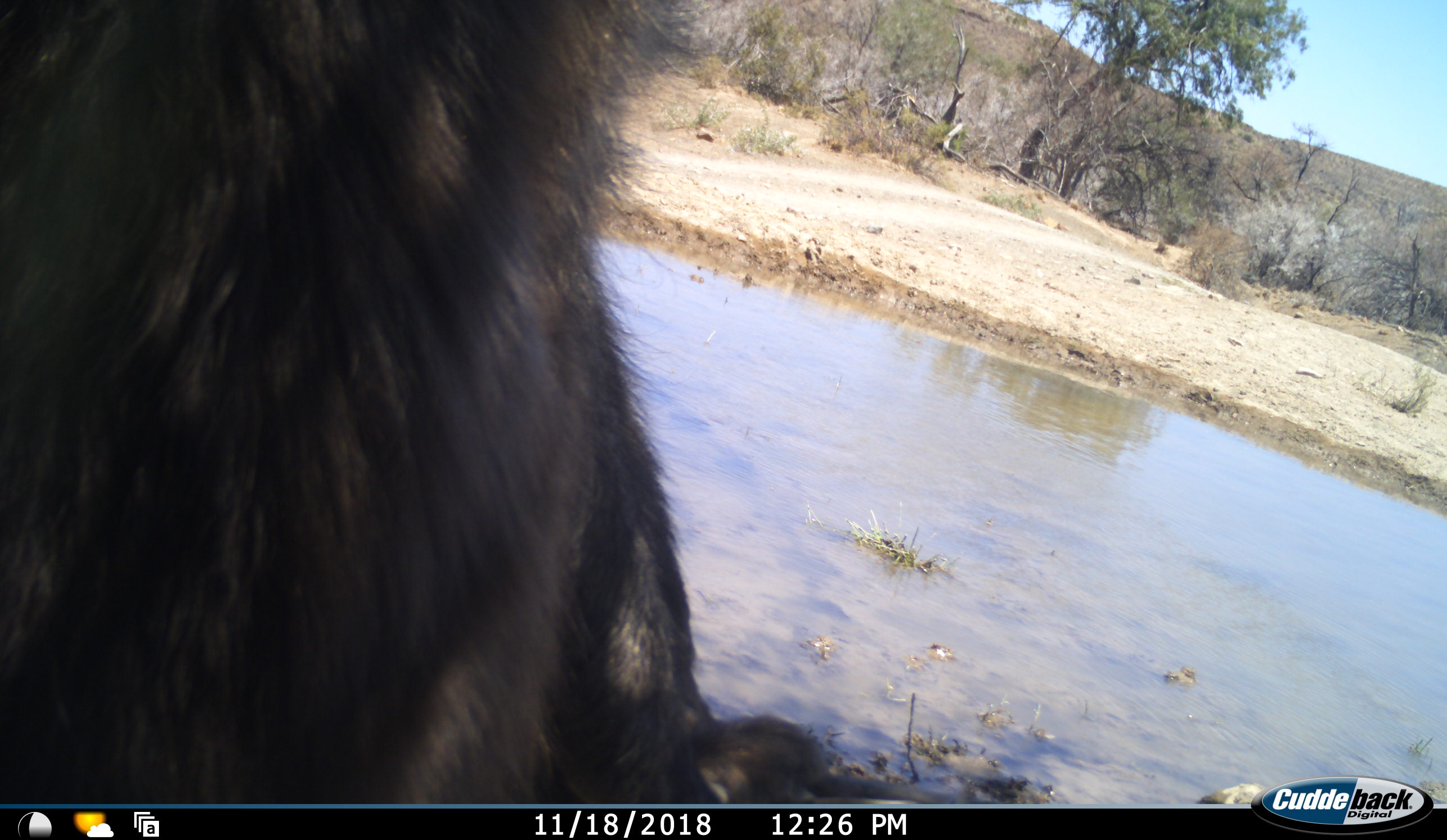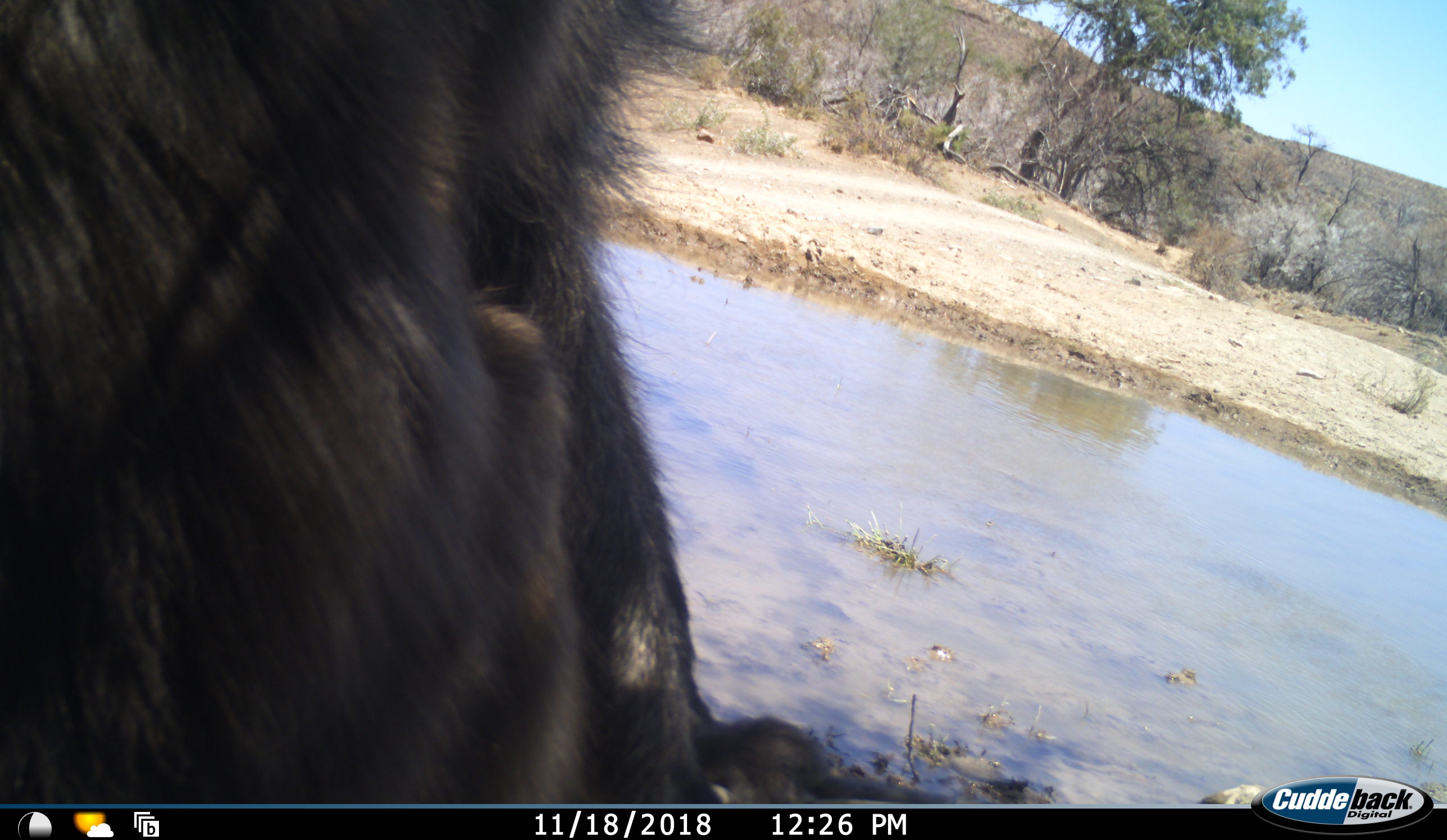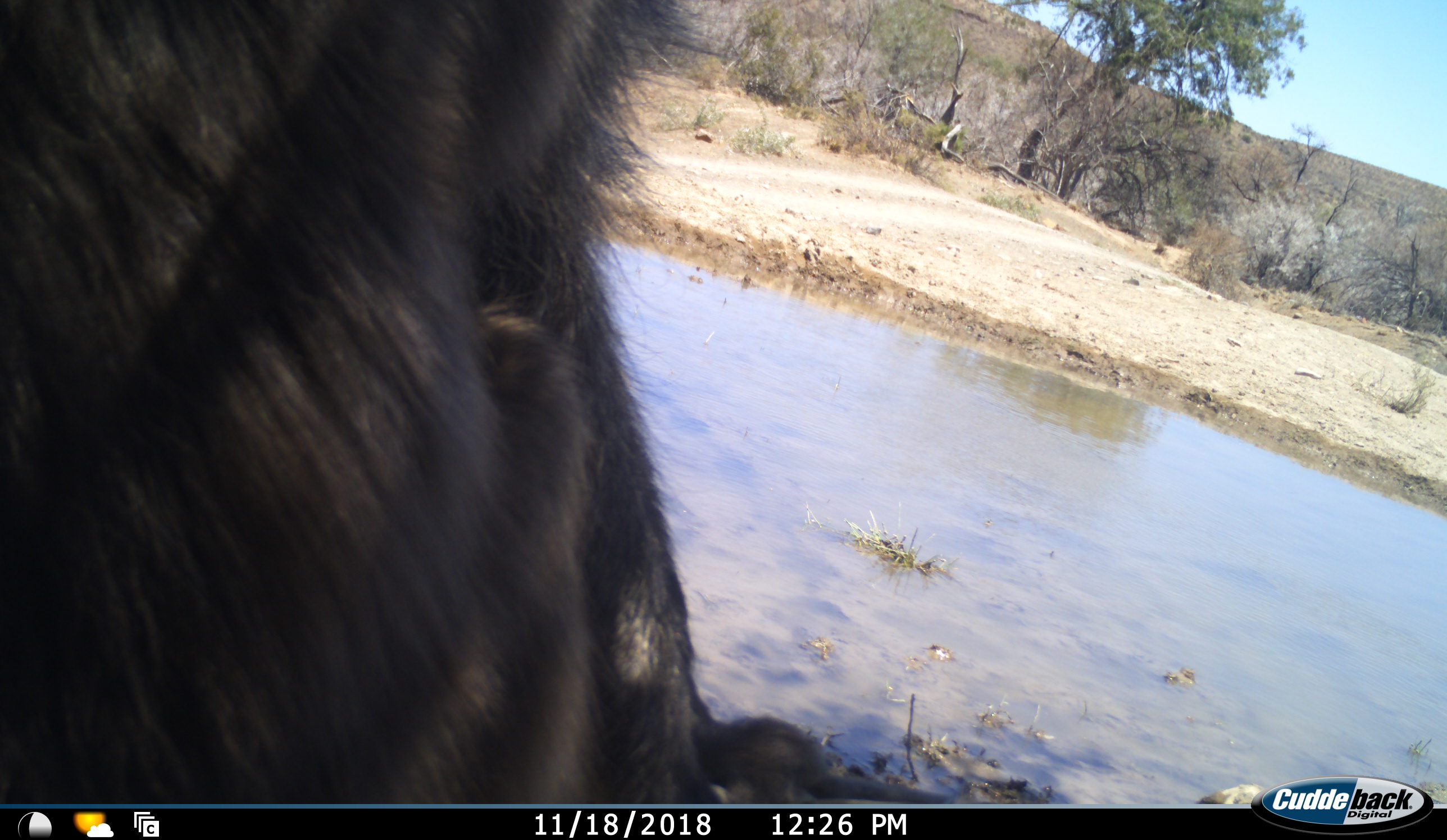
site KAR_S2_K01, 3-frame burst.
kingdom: Animalia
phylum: Chordata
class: Mammalia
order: Primates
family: Cercopithecidae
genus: Papio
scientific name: Papio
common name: baboon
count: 1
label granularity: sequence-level